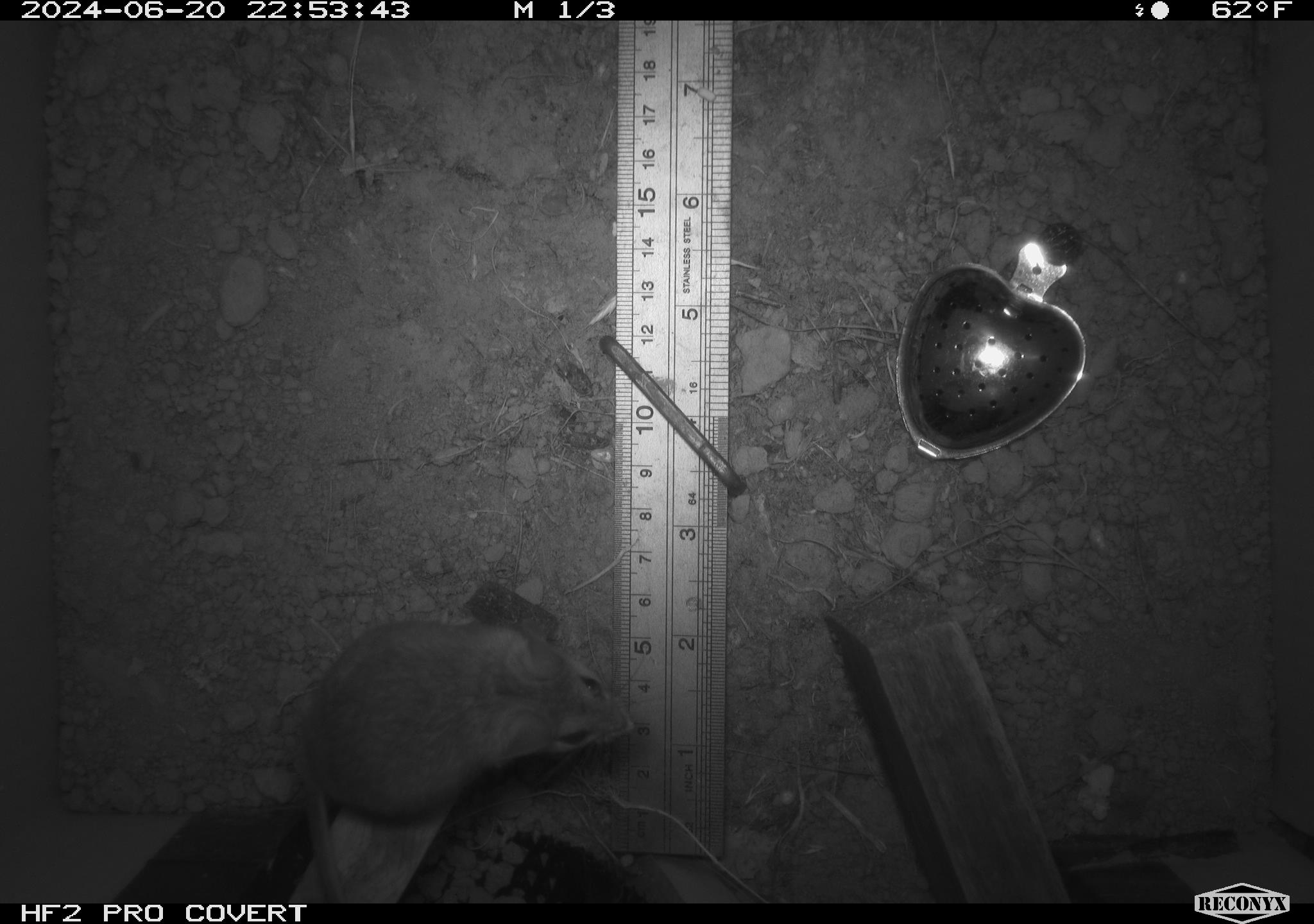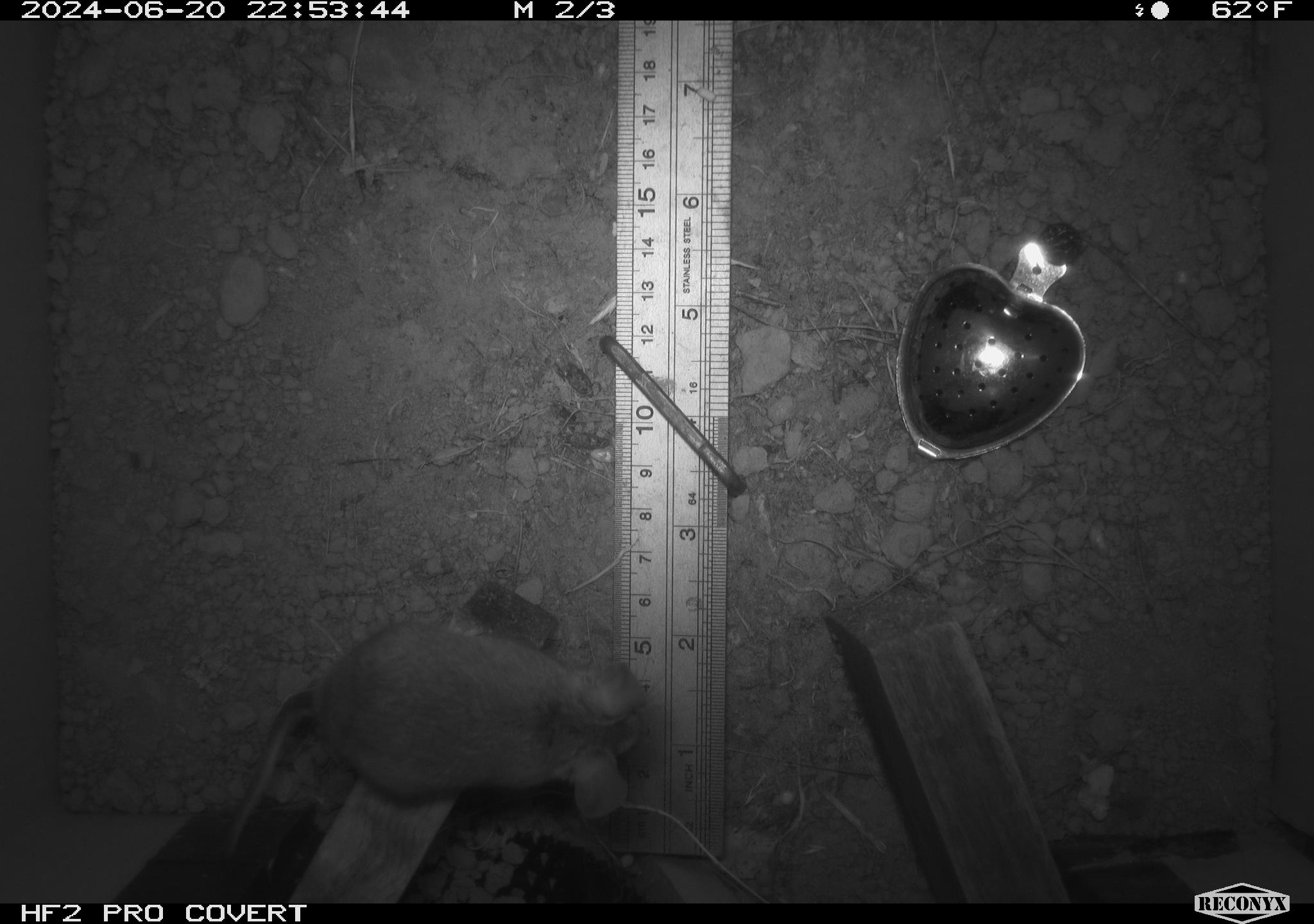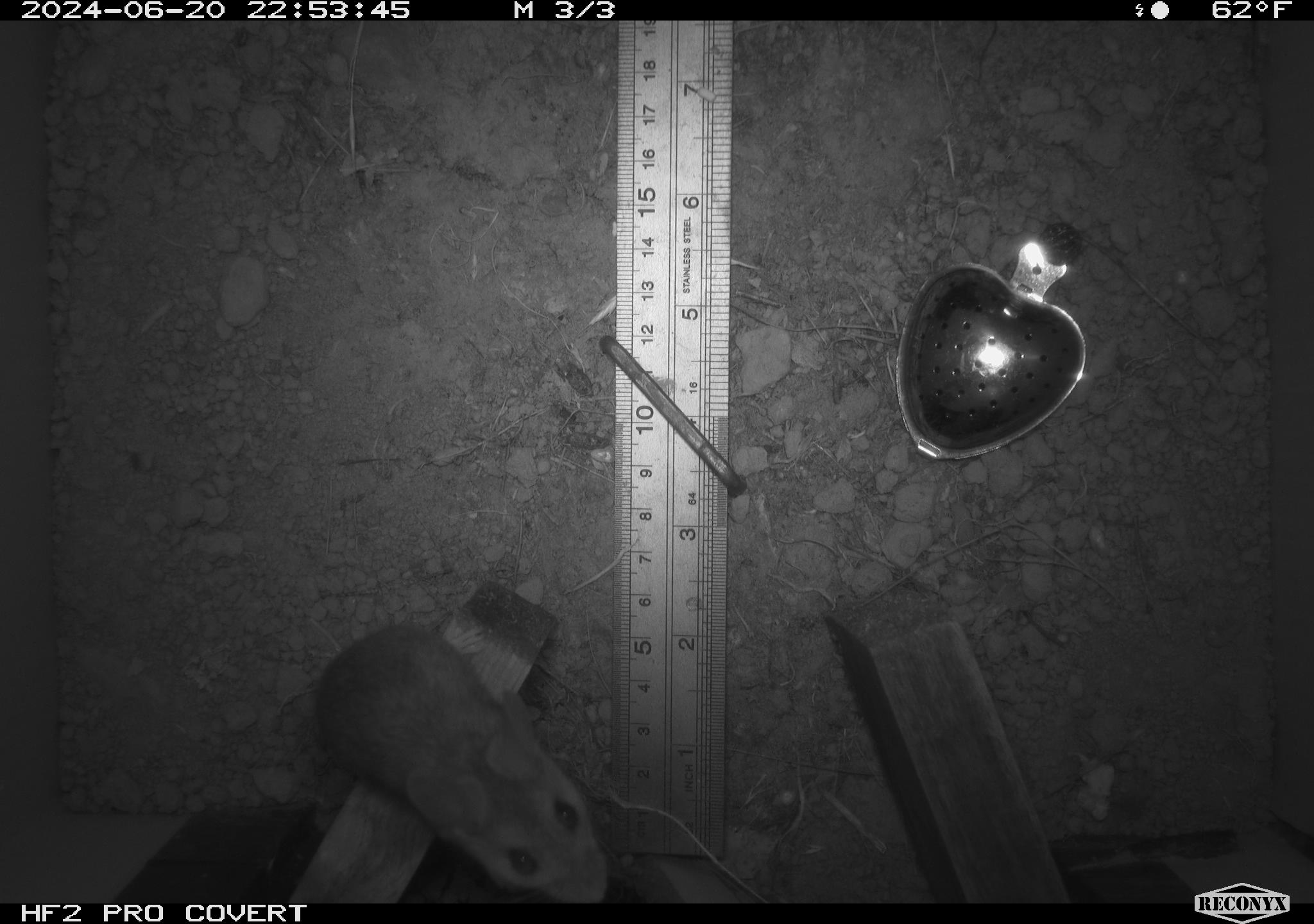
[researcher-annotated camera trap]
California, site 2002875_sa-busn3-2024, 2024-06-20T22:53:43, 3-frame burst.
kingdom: Animalia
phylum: Chordata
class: Mammalia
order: Rodentia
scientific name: Rodentia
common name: mouse species